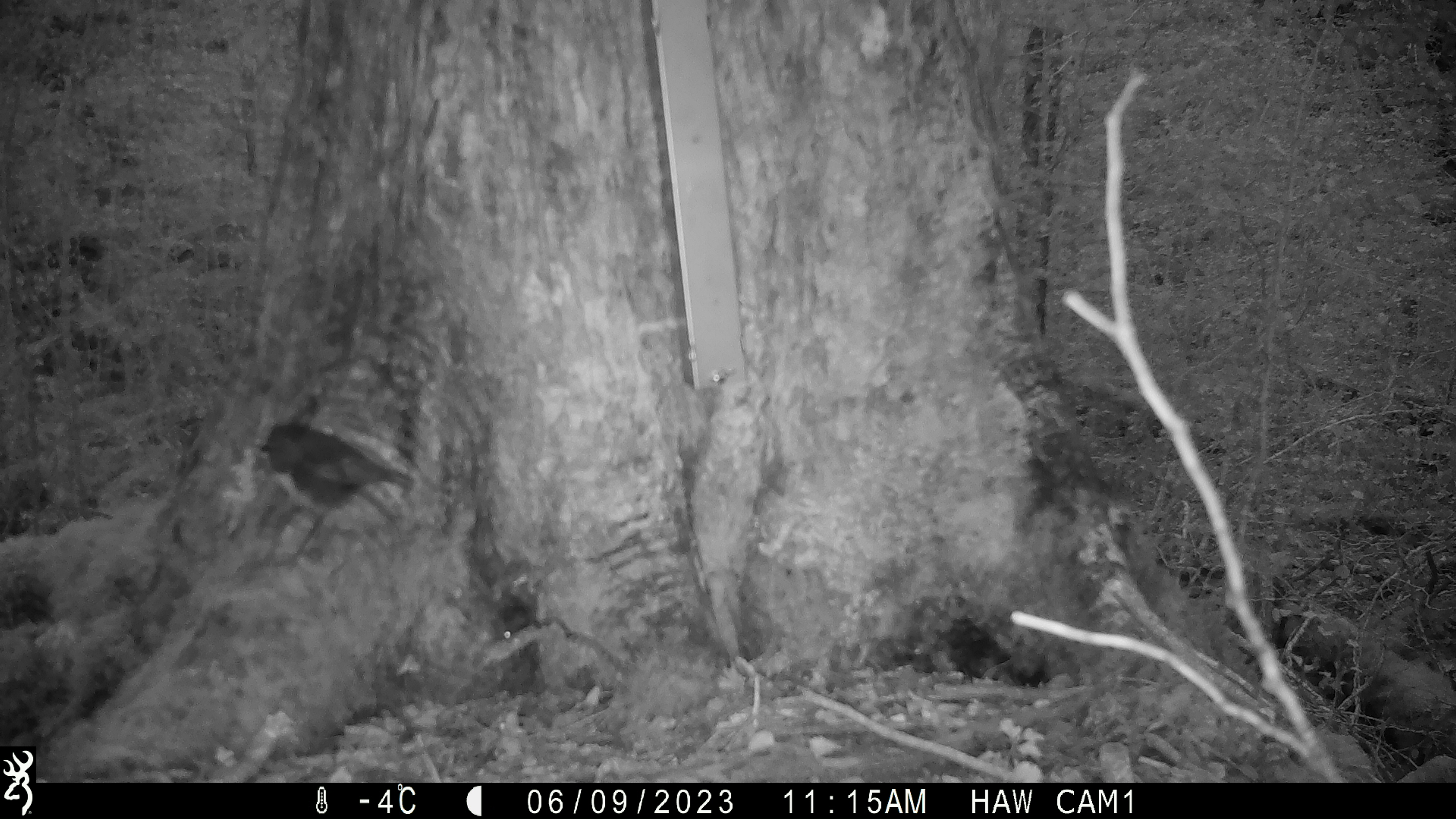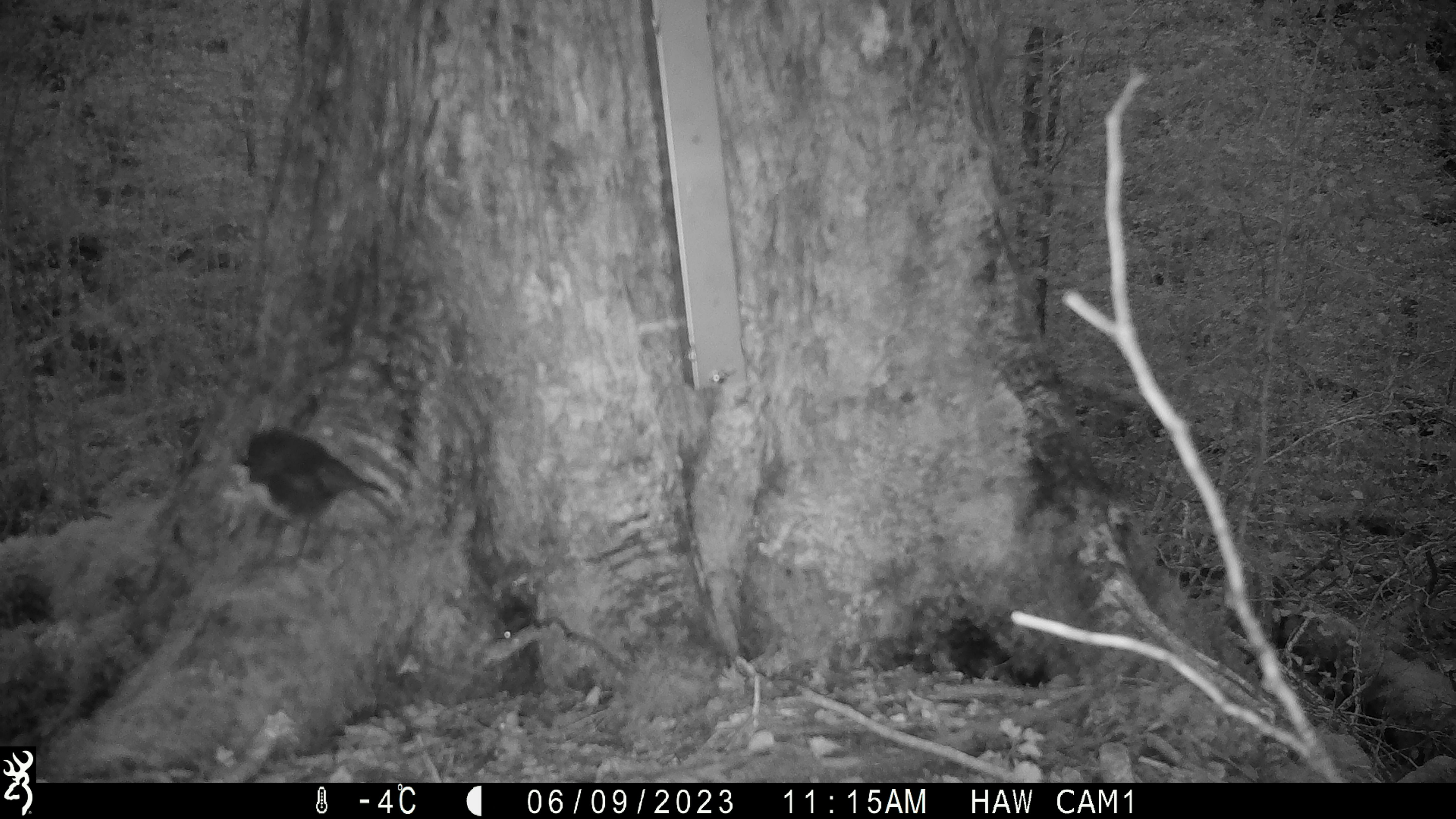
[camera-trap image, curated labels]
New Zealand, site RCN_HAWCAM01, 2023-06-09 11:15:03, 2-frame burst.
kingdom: Animalia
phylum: Chordata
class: Aves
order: Passeriformes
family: Petroicidae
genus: Petroica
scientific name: Petroica australis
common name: new zealand robin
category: robin